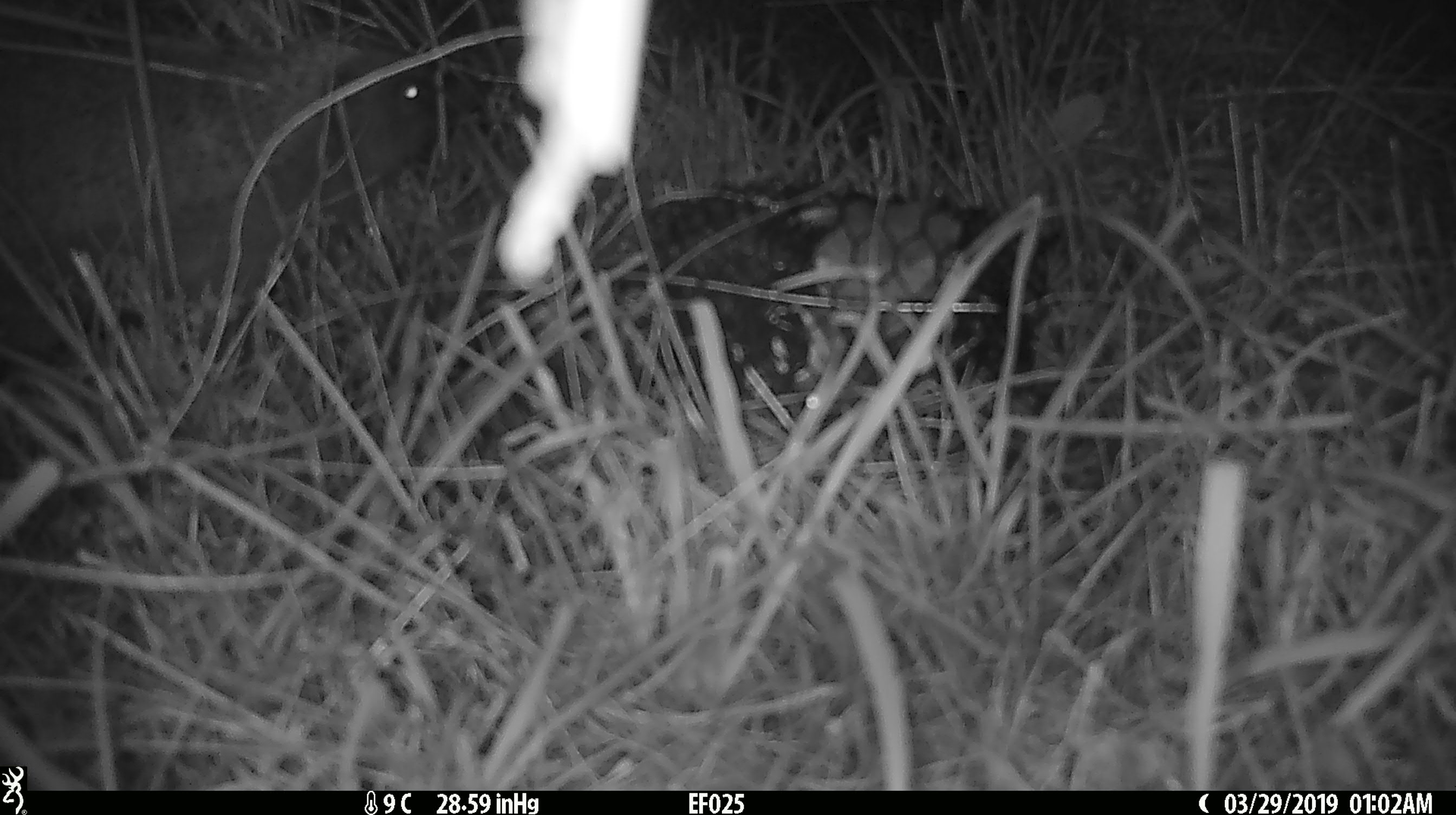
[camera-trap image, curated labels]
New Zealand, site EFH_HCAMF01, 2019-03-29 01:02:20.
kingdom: Animalia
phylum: Chordata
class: Mammalia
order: Eulipotyphla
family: Erinaceidae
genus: Erinaceus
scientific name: Erinaceus europaeus europaeus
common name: european hedgehog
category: hedgehog